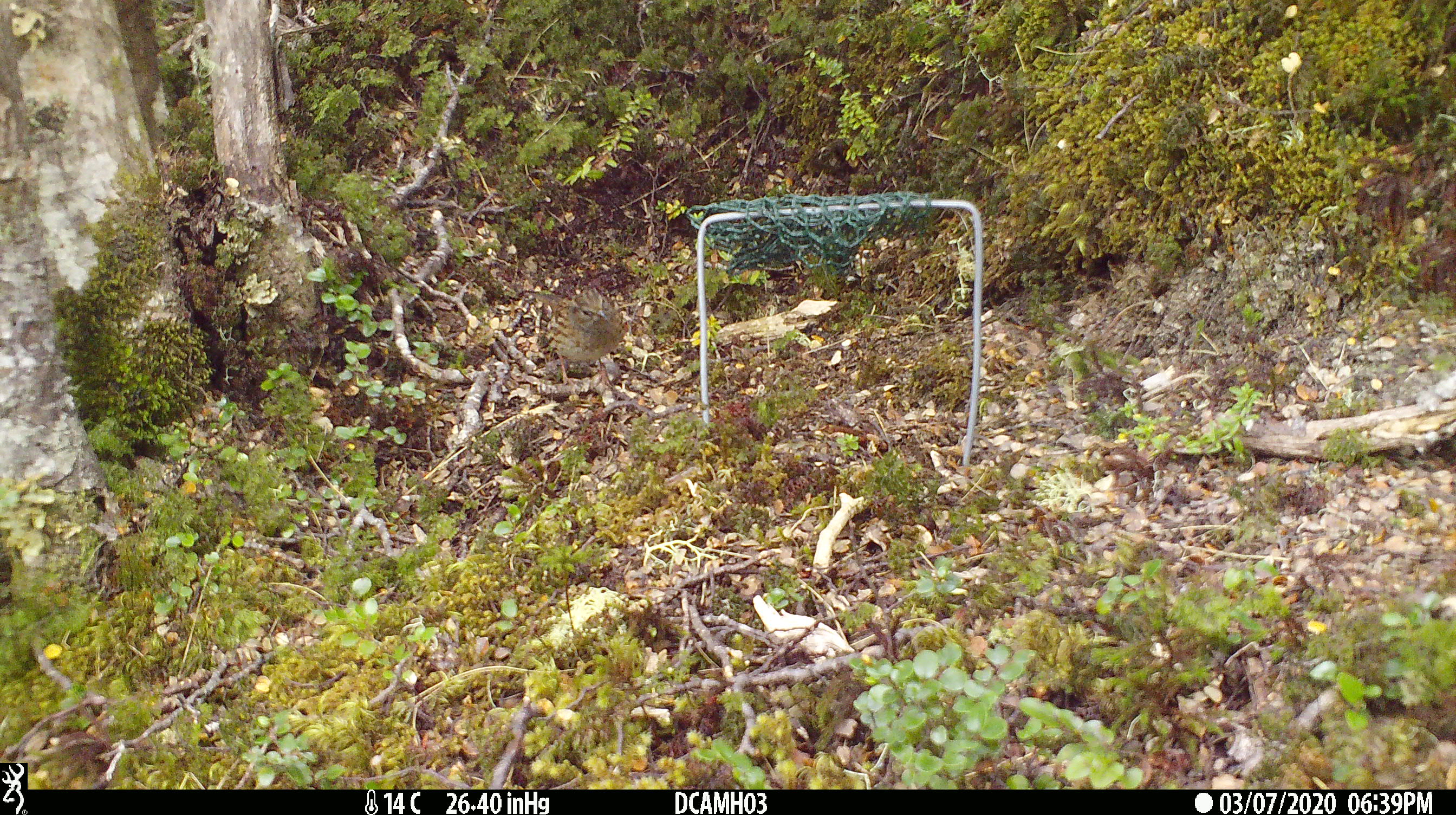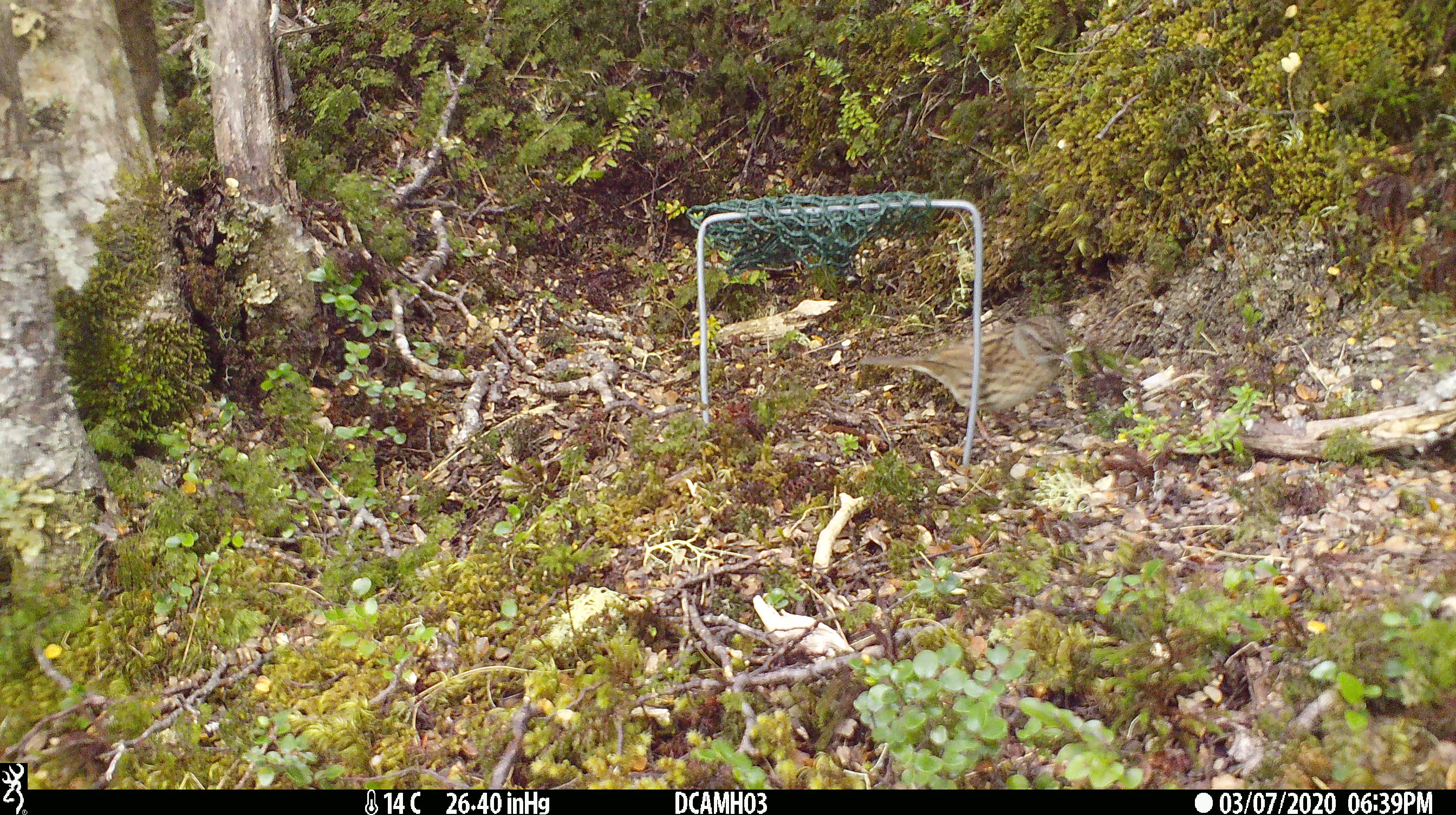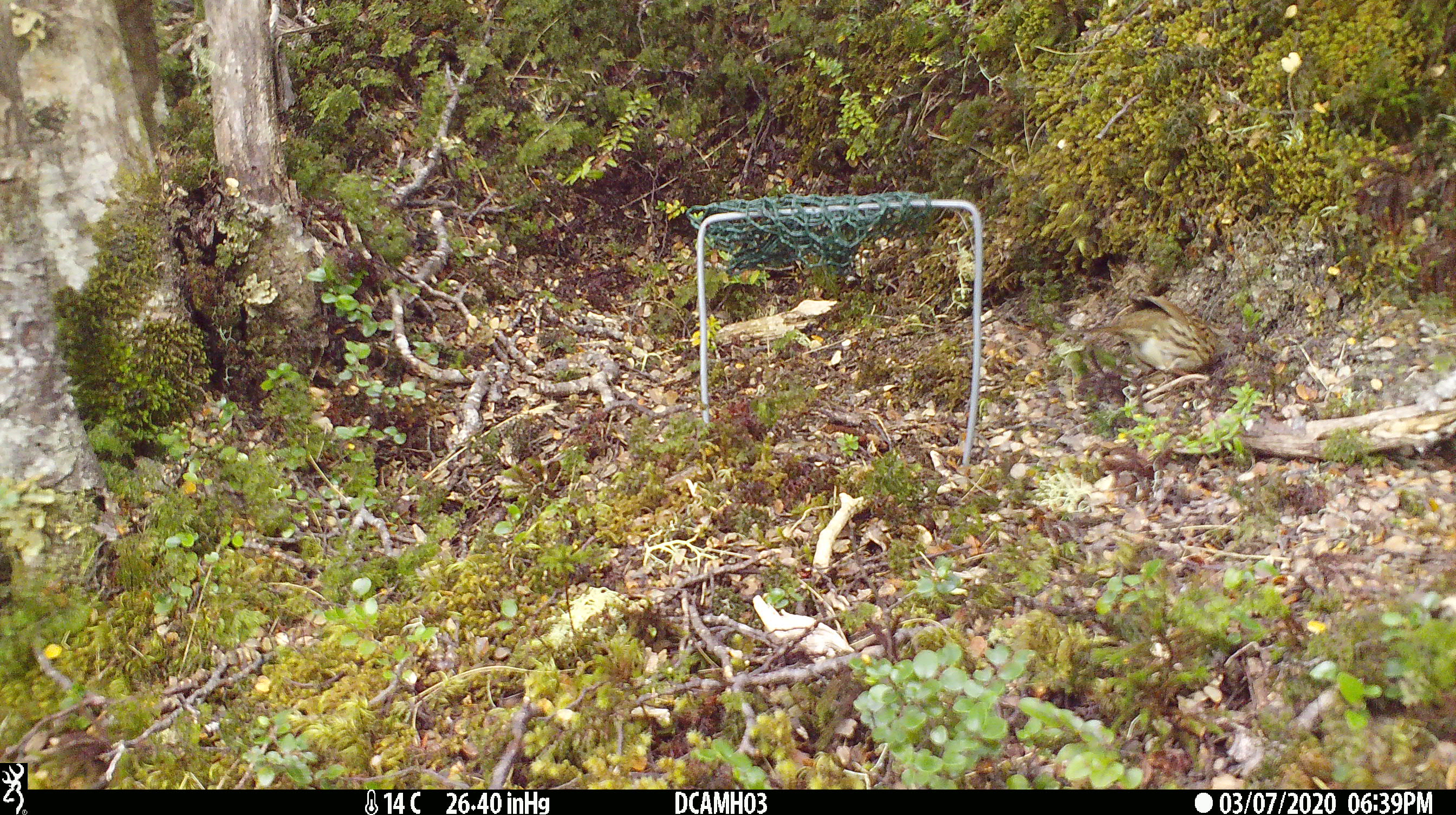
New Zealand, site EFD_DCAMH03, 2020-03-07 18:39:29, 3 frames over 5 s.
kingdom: Animalia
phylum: Chordata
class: Aves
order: Passeriformes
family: Prunellidae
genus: Prunella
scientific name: Prunella modularis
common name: dunnock